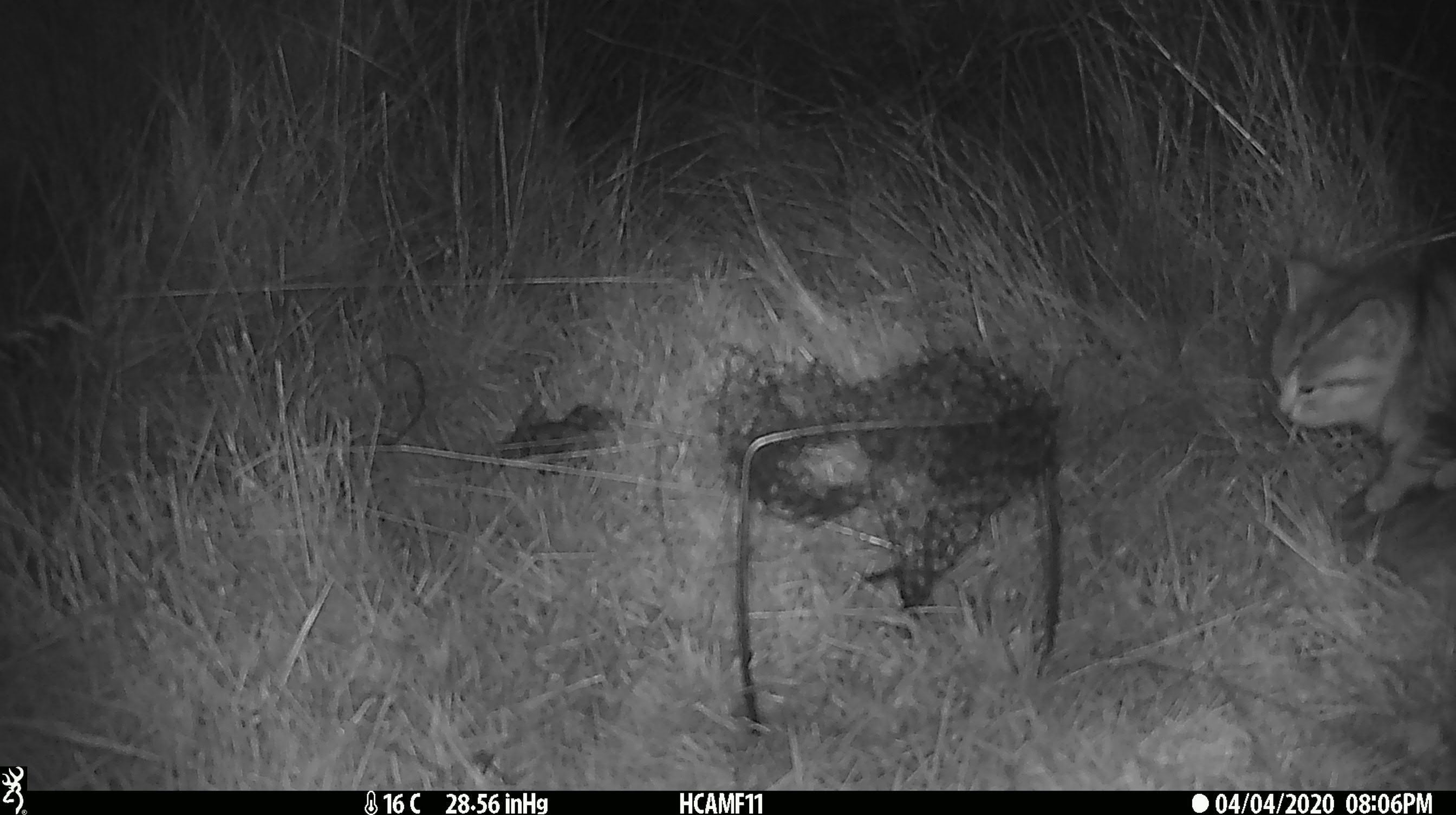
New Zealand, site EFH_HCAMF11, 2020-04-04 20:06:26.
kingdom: Animalia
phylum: Chordata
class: Mammalia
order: Carnivora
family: Felidae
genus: Felis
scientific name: Felis catus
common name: domestic cat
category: cat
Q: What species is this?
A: Cat (domestic cat) (Felis catus).